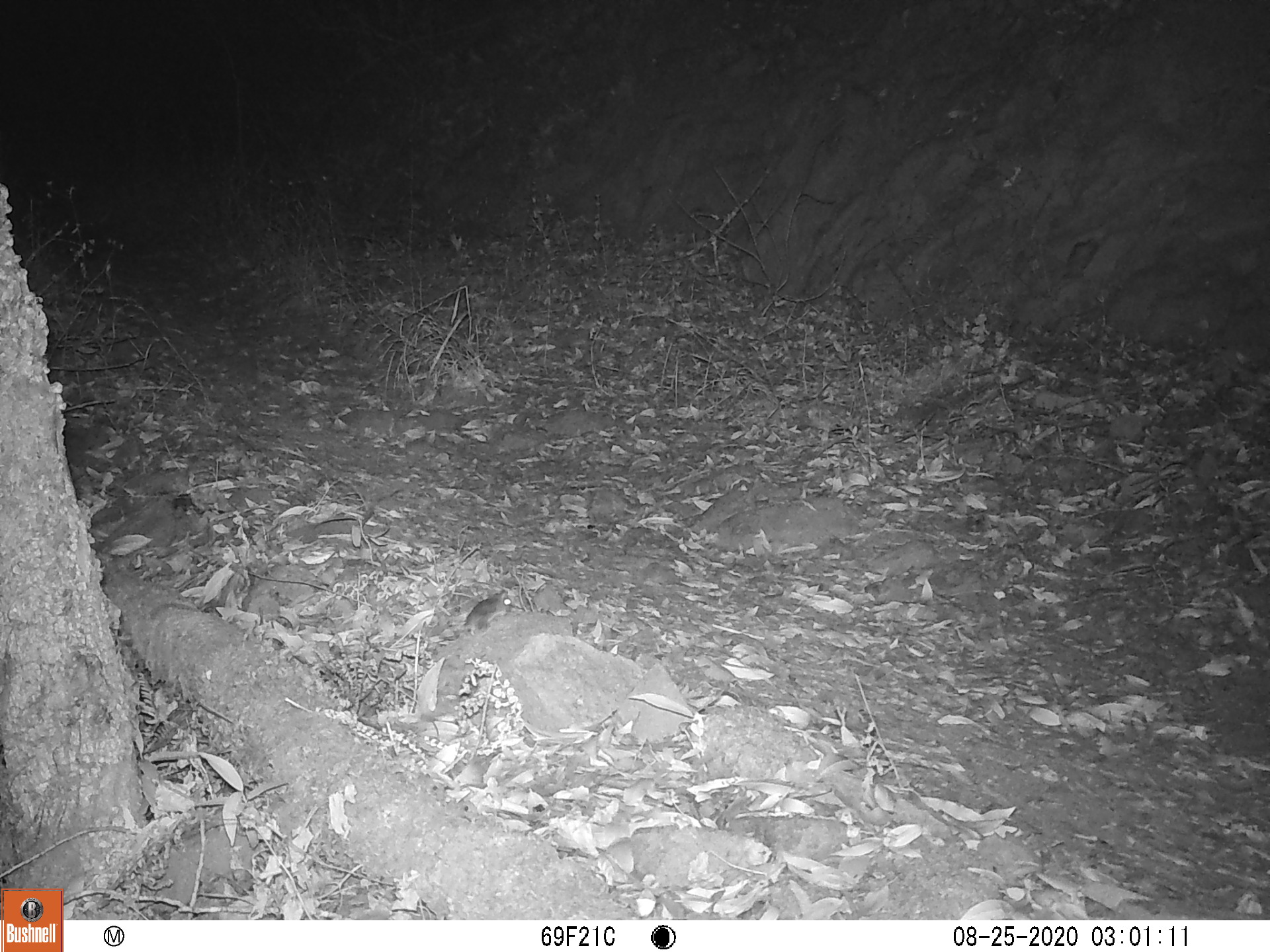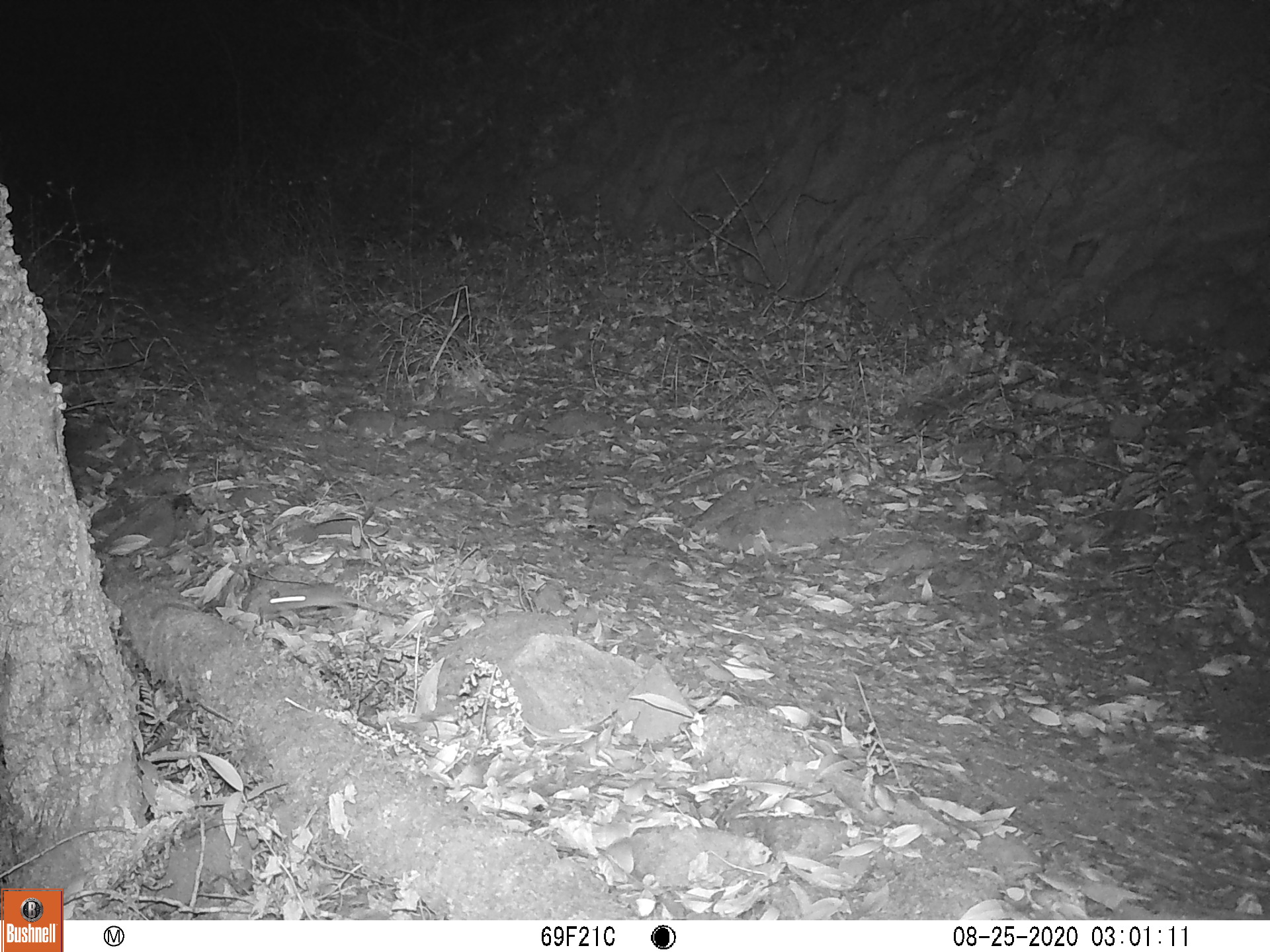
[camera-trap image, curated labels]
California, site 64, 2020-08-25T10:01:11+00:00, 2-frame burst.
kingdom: Animalia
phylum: Chordata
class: Mammalia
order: Rodentia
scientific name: Rodentia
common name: mouse or rat